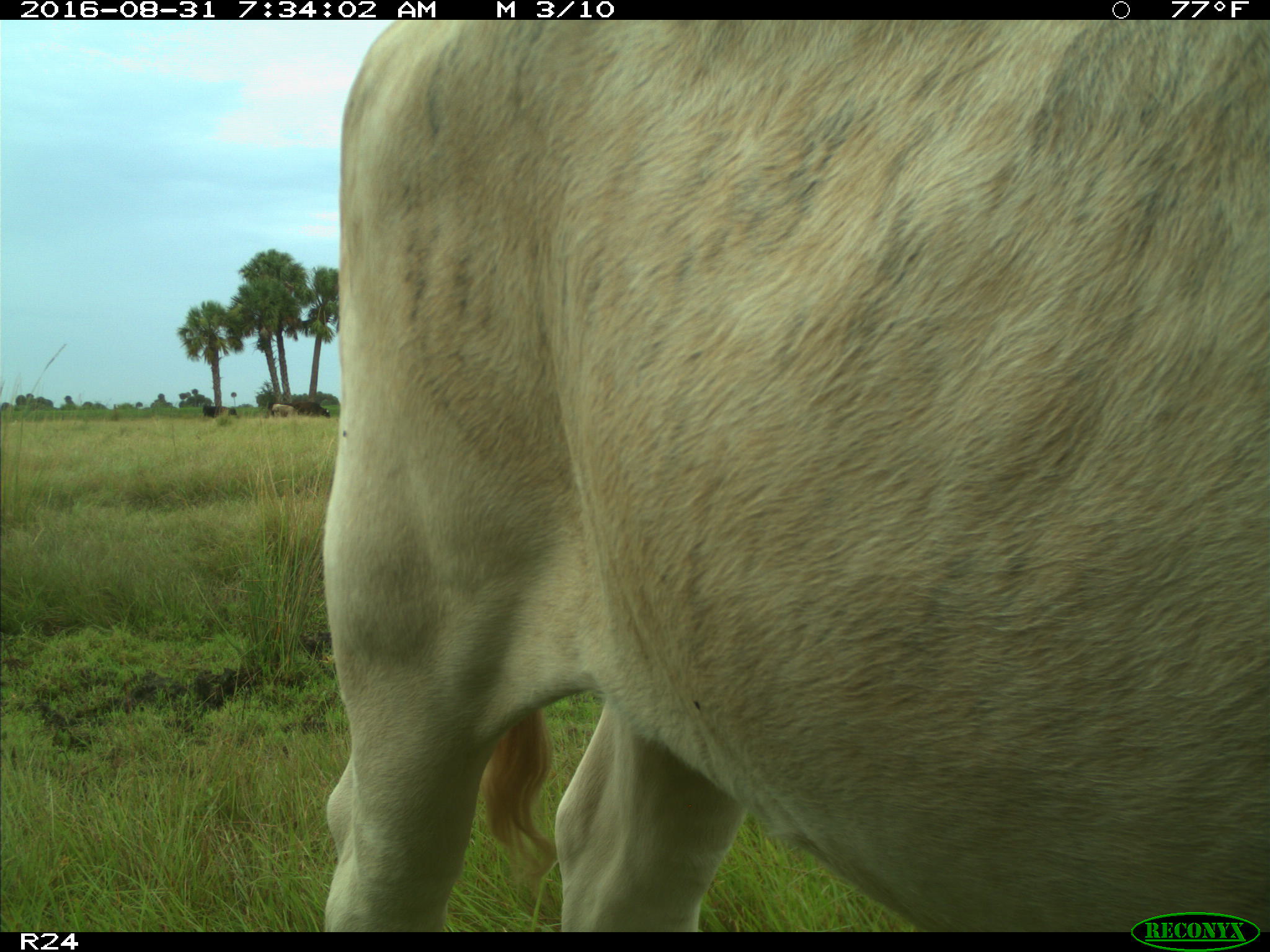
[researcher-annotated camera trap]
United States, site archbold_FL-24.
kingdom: Animalia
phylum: Chordata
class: Mammalia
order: Artiodactyla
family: Bovidae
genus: Bos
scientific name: Bos taurus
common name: domestic cow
Bos taurus (domestic cow).